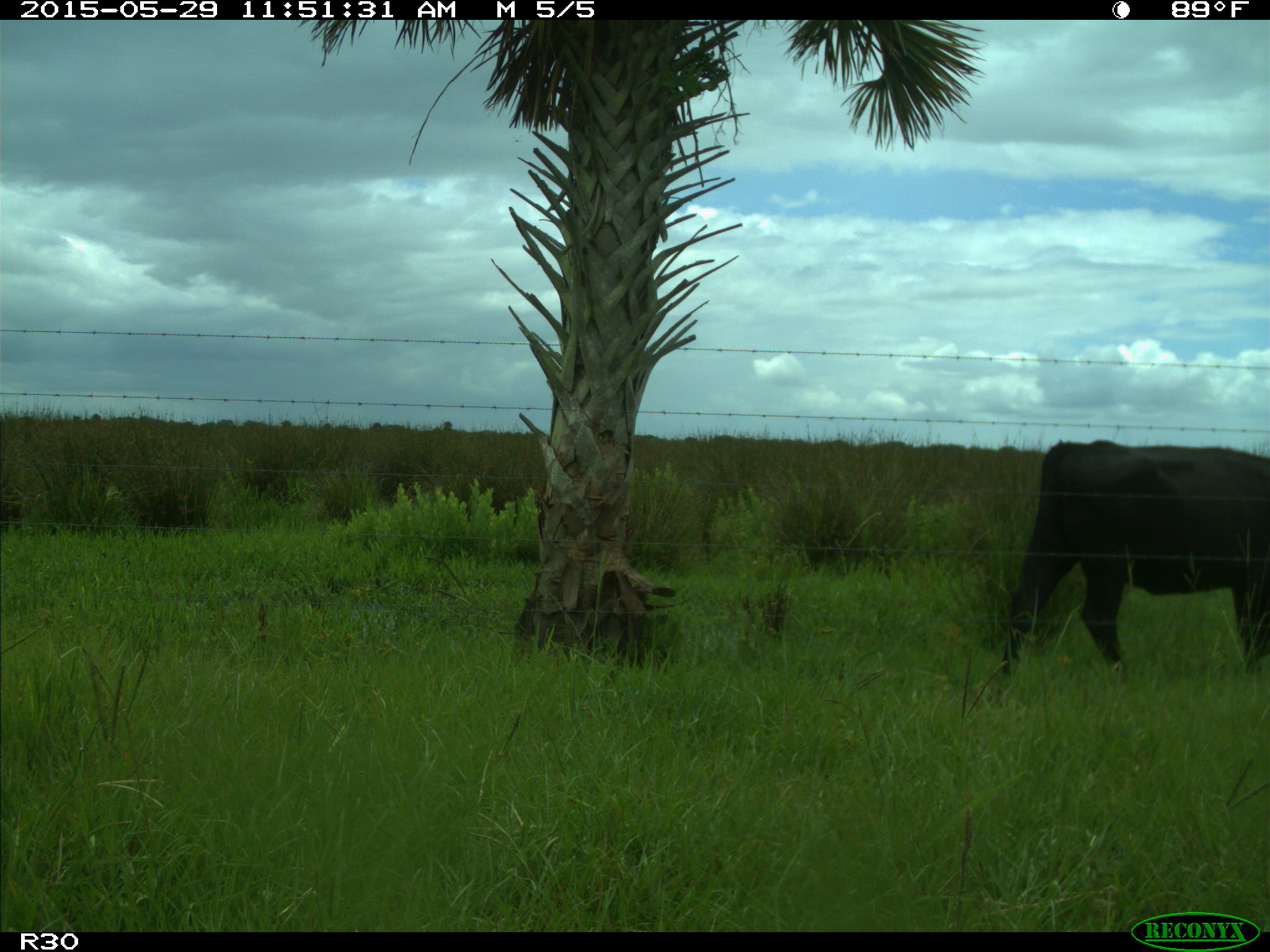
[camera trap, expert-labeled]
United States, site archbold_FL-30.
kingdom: Animalia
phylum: Chordata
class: Mammalia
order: Artiodactyla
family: Bovidae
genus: Bos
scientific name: Bos taurus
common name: domestic cow